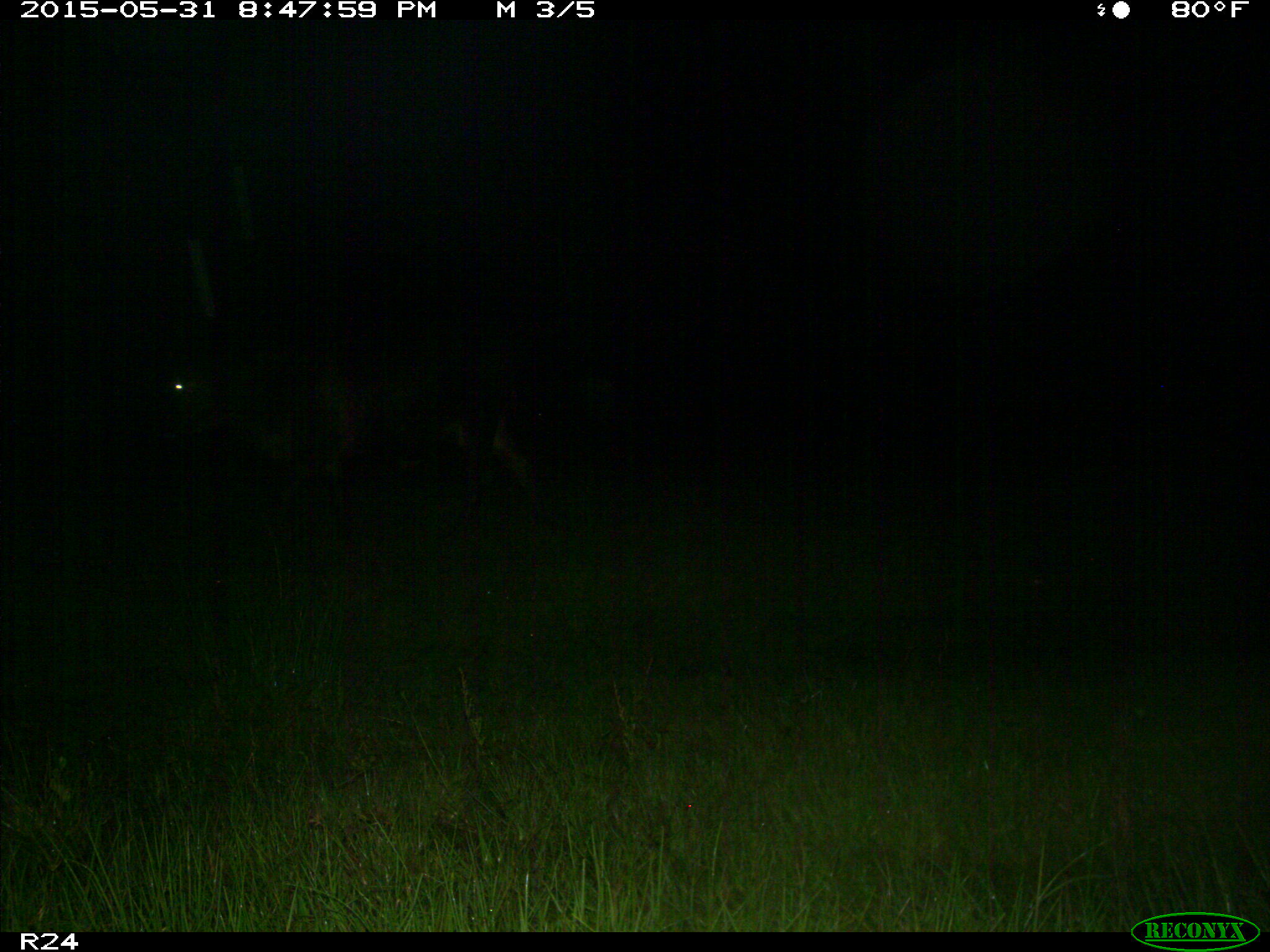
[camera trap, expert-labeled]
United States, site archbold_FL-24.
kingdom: Animalia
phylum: Chordata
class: Mammalia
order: Artiodactyla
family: Bovidae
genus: Bos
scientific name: Bos taurus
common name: domestic cow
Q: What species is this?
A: Bos taurus (domestic cow).